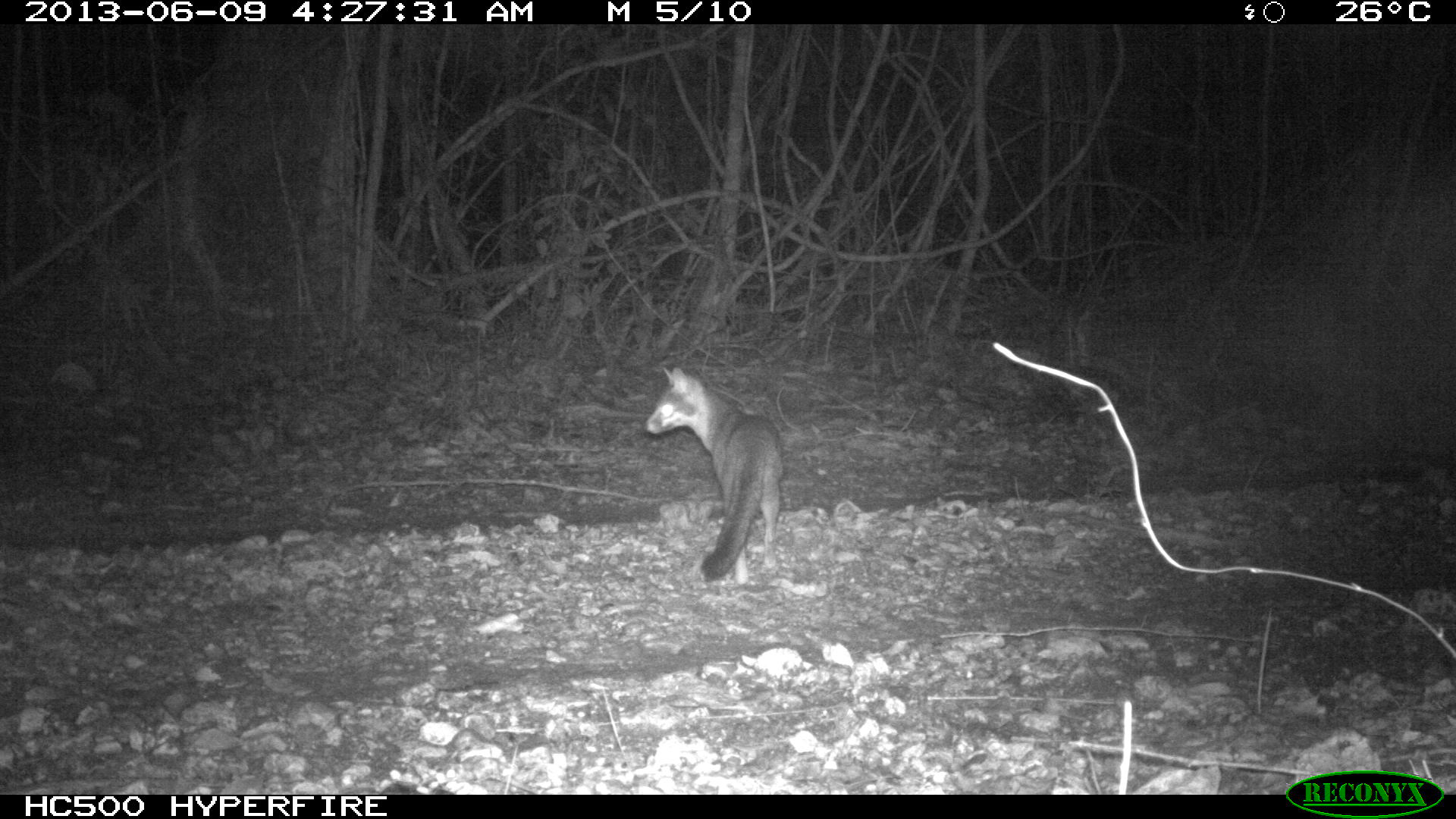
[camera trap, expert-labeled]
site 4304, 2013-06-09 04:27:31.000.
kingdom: Animalia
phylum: Chordata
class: Mammalia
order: Carnivora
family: Canidae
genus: Urocyon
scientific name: Urocyon cinereoargenteus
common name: gray fox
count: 2